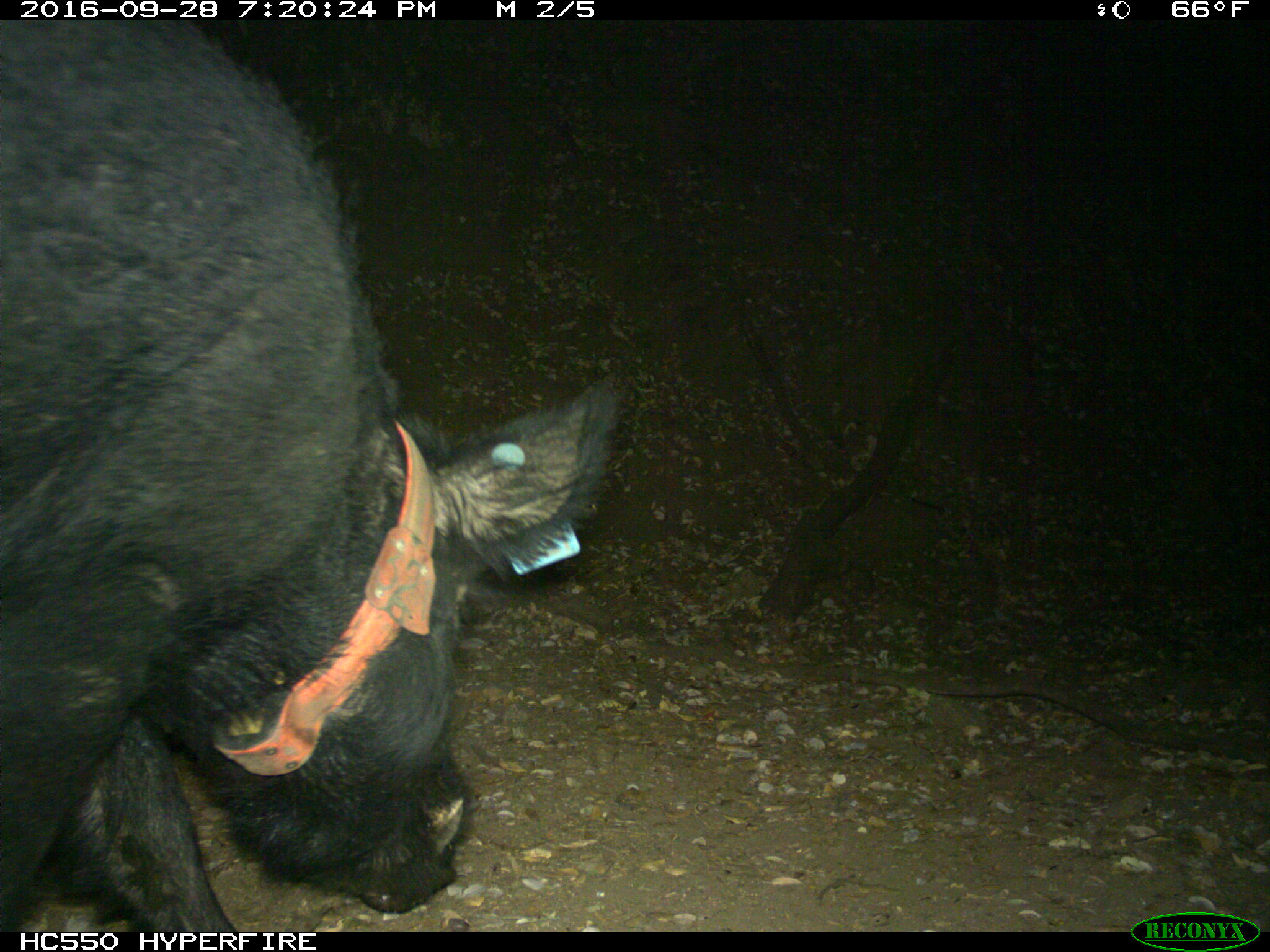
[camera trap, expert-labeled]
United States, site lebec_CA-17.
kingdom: Animalia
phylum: Chordata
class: Mammalia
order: Artiodactyla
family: Suidae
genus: Sus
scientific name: Sus scrofa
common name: wild boar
Sus scrofa (wild boar).